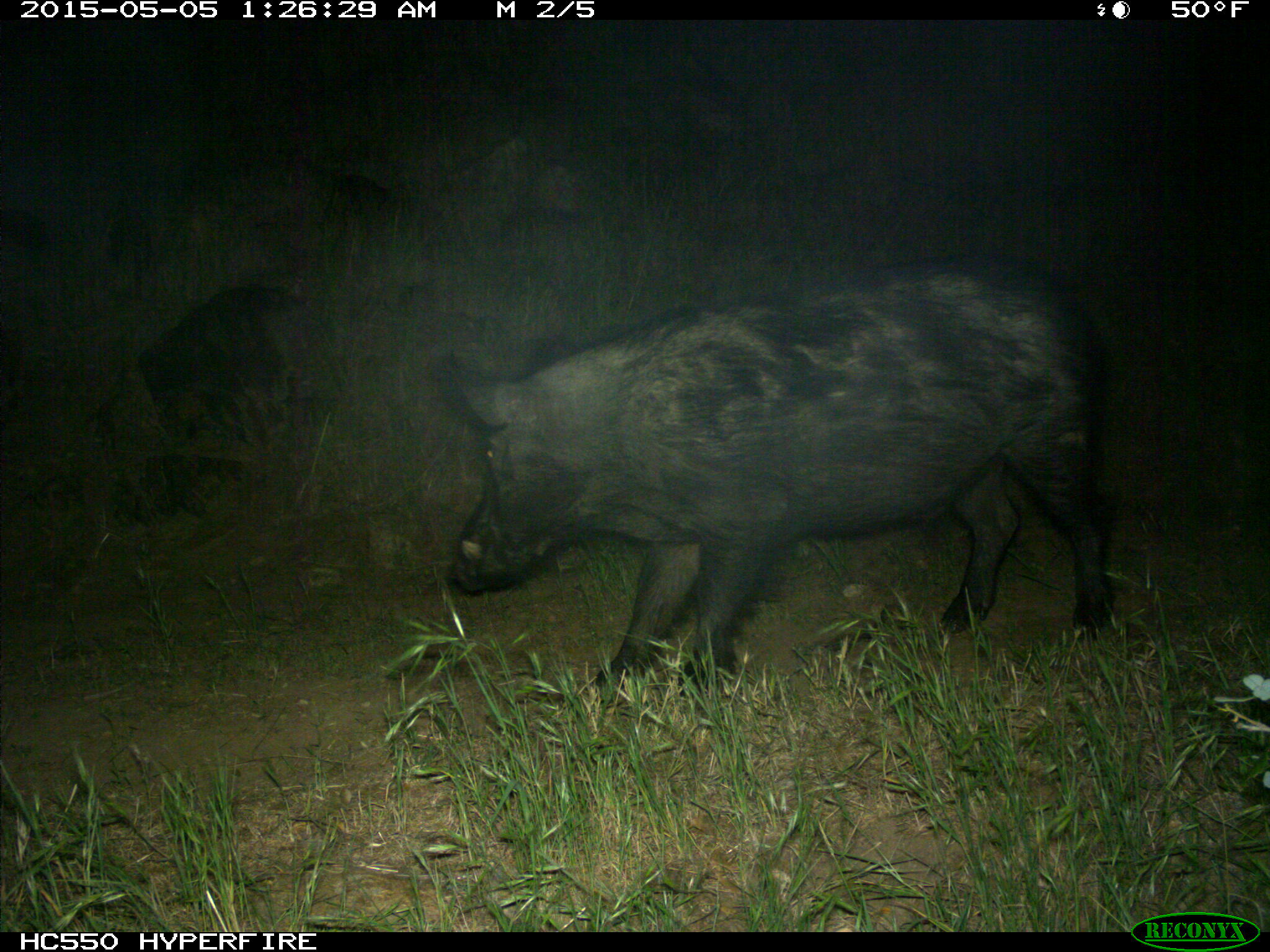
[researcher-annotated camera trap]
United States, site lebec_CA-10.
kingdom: Animalia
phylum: Chordata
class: Mammalia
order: Artiodactyla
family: Suidae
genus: Sus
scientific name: Sus scrofa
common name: wild boar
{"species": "Sus scrofa (wild boar)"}